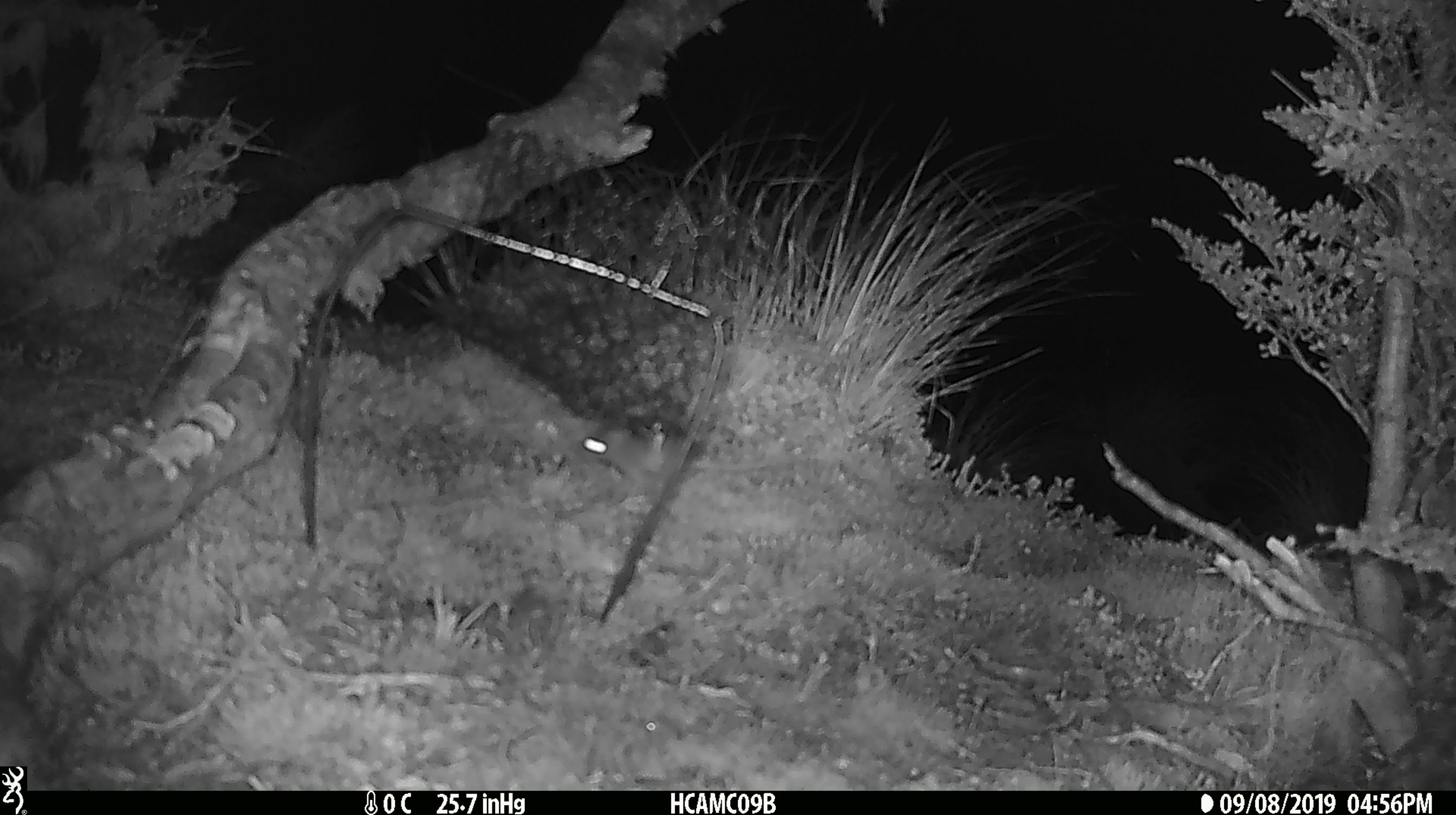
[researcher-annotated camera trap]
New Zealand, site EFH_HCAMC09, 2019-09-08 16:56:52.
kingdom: Animalia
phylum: Chordata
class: Mammalia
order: Rodentia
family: Muridae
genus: Mus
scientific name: Mus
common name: mouse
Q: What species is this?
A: Mouse (Mus).